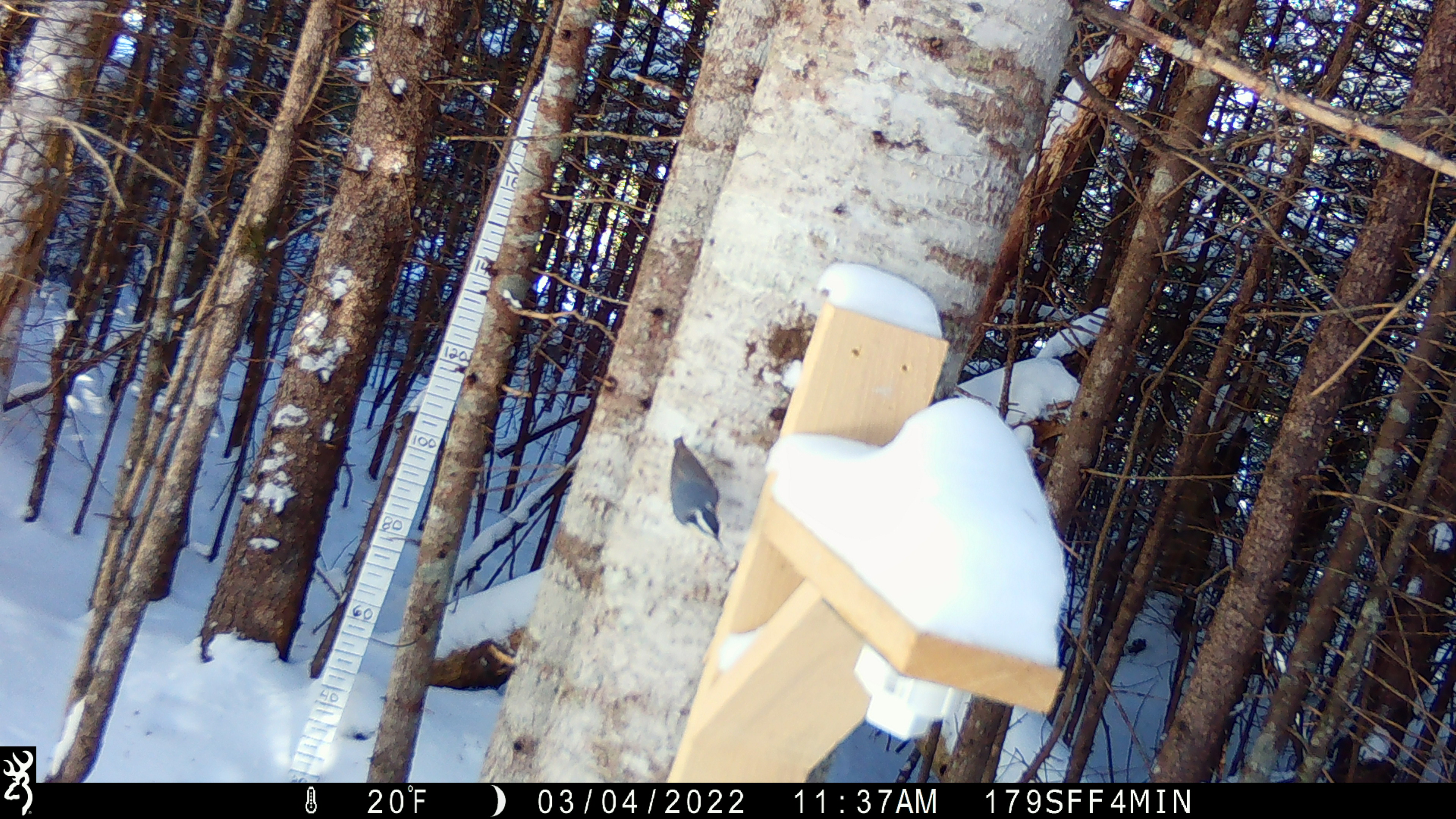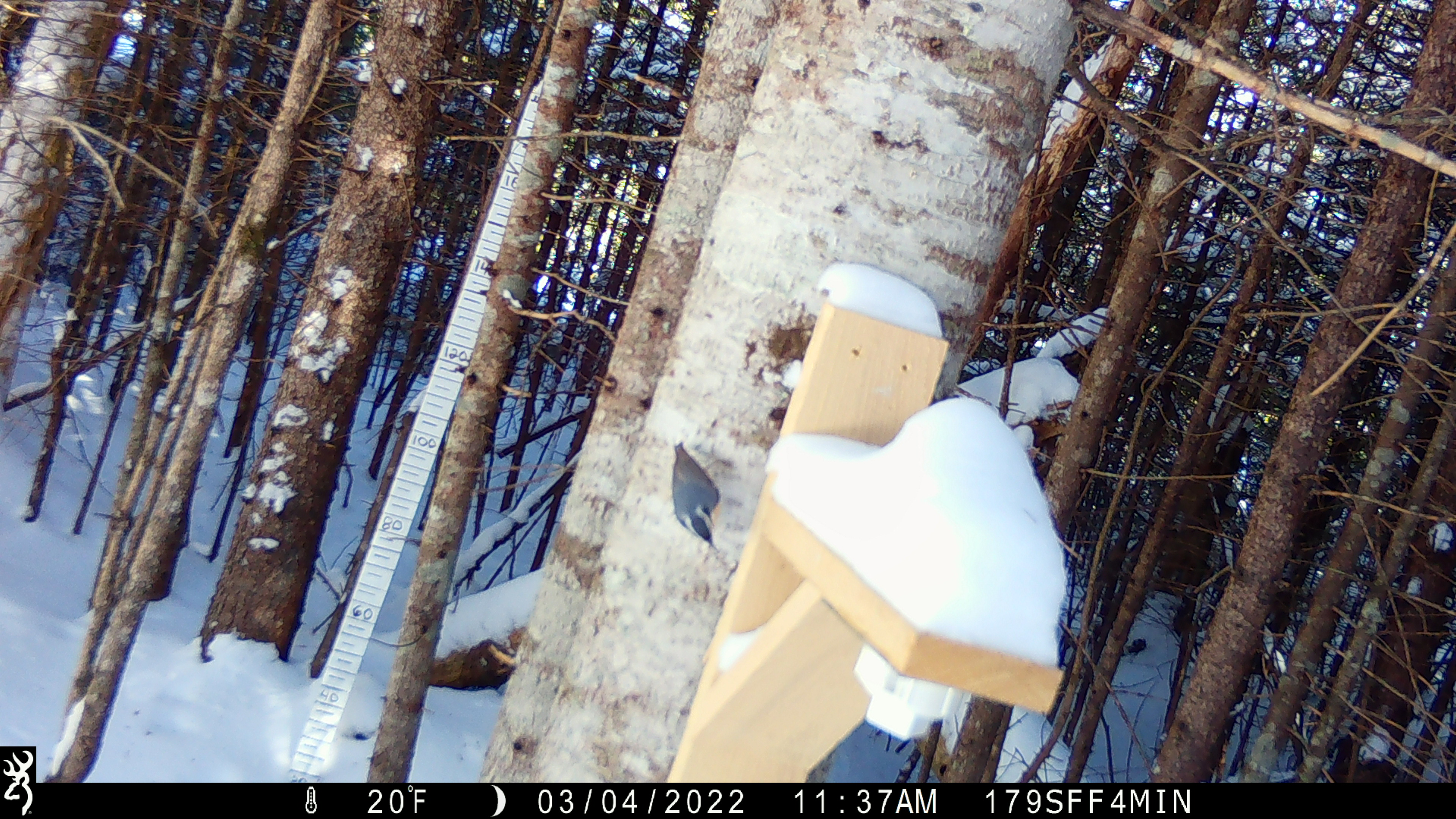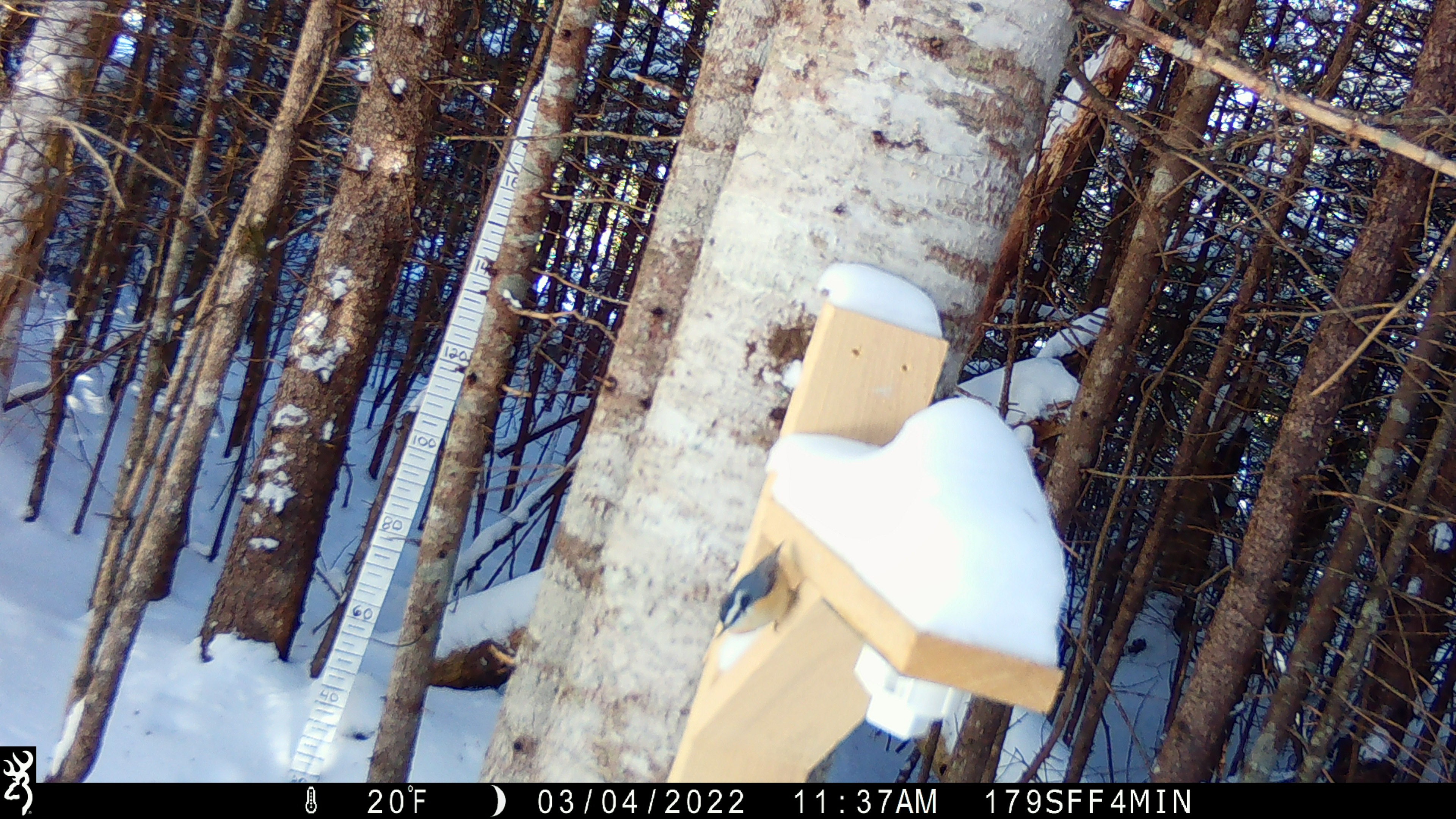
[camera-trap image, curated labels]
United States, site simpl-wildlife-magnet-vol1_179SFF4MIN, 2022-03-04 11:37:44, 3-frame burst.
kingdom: Animalia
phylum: Chordata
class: Aves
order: Passeriformes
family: Sittidae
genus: Sitta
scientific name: Sitta canadensis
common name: red-breasted nuthatch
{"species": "red-breasted nuthatch (Sitta canadensis)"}